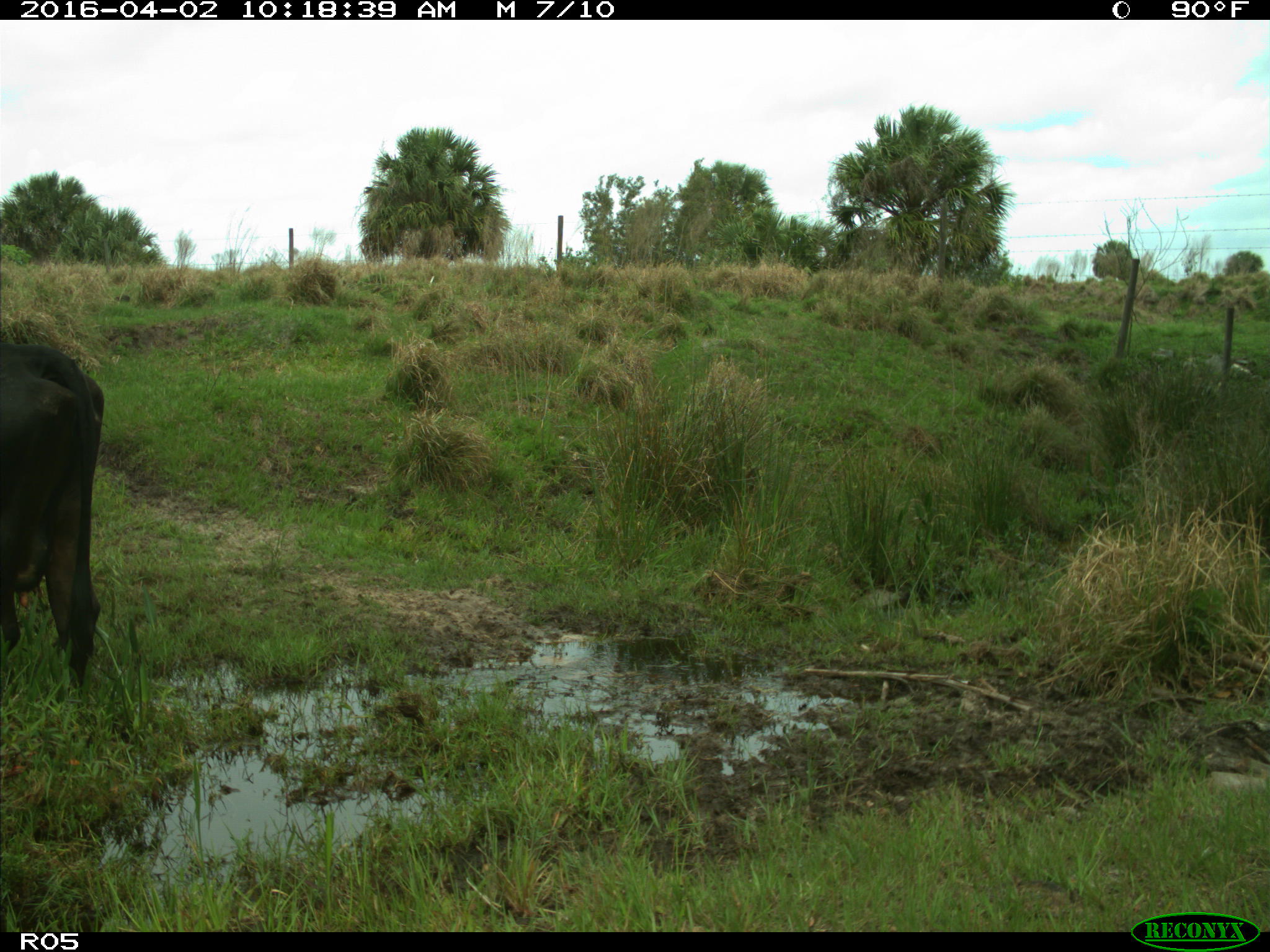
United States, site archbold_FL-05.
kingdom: Animalia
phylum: Chordata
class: Mammalia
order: Artiodactyla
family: Bovidae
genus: Bos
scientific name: Bos taurus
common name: domestic cow